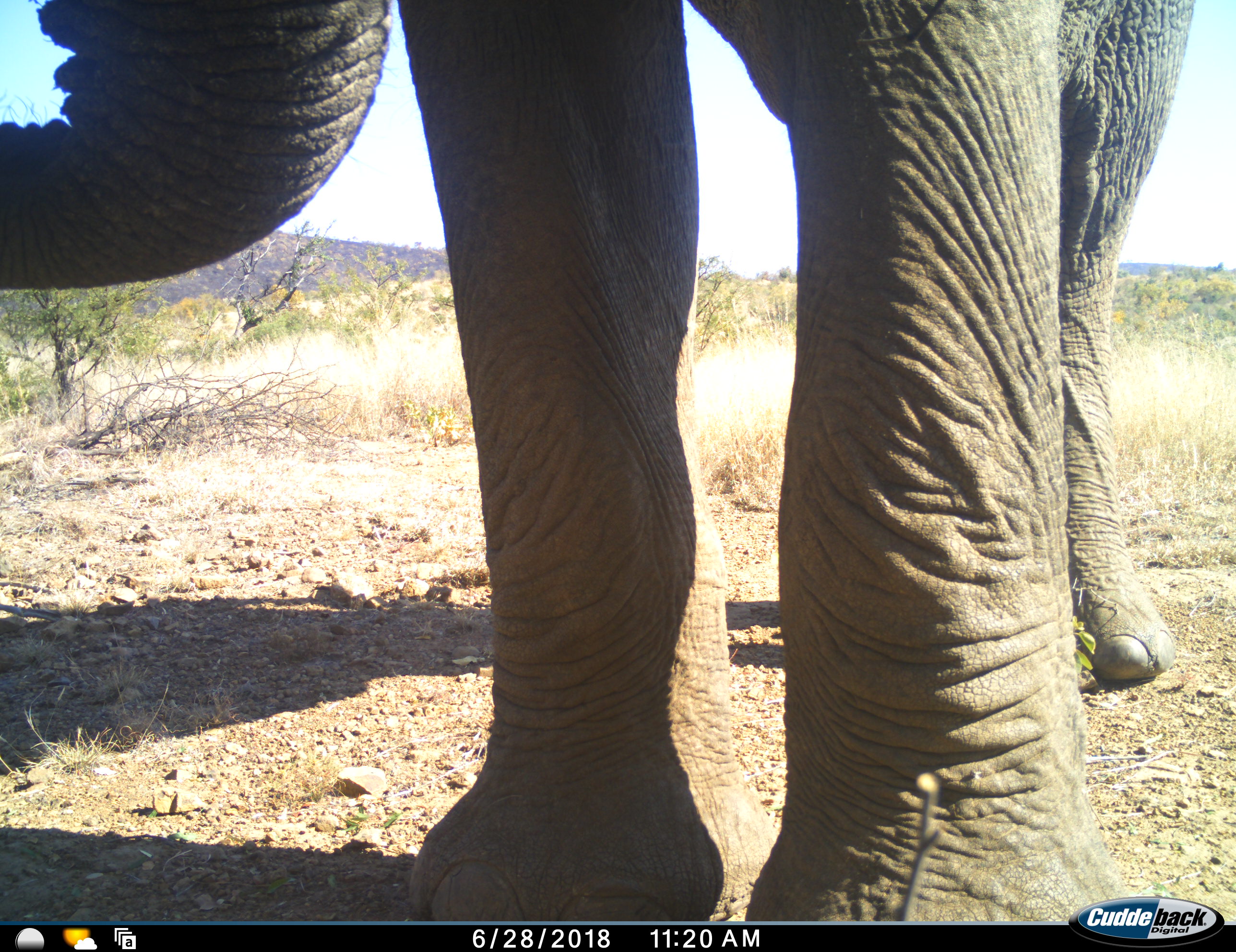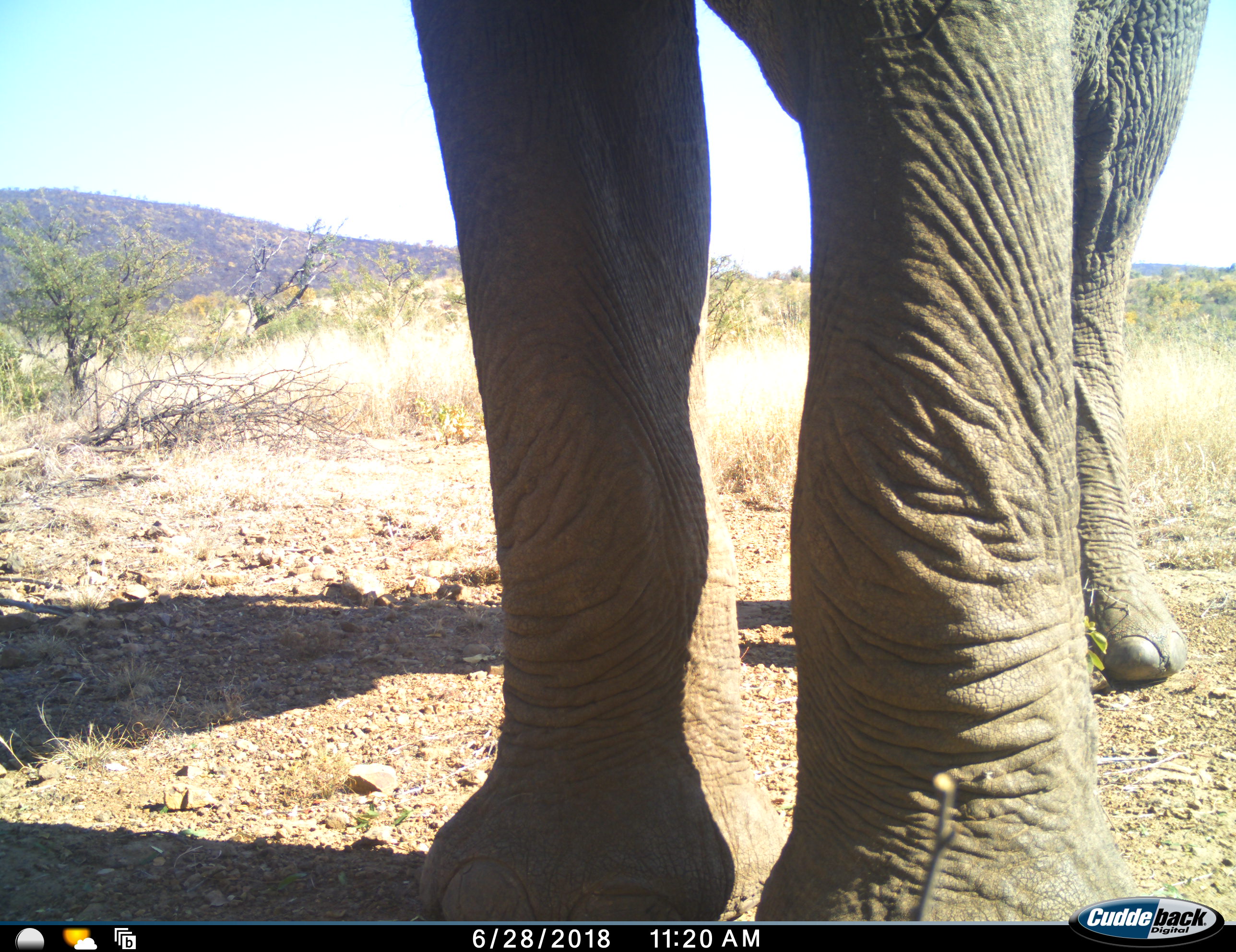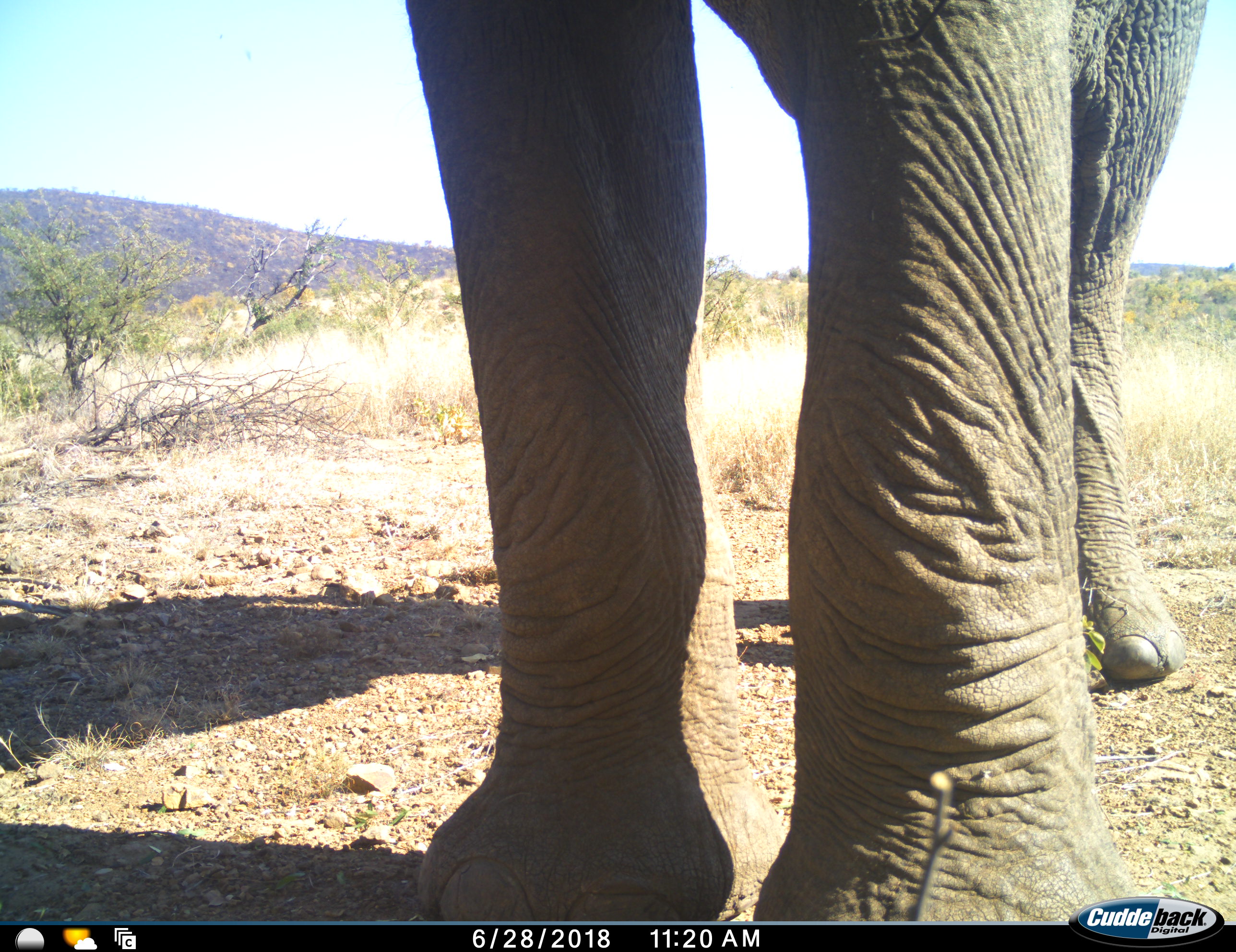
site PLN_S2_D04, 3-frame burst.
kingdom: Animalia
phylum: Chordata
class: Mammalia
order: Proboscidea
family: Elephantidae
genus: Loxodonta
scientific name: Loxodonta africana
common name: african bush elephant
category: elephant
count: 1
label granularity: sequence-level